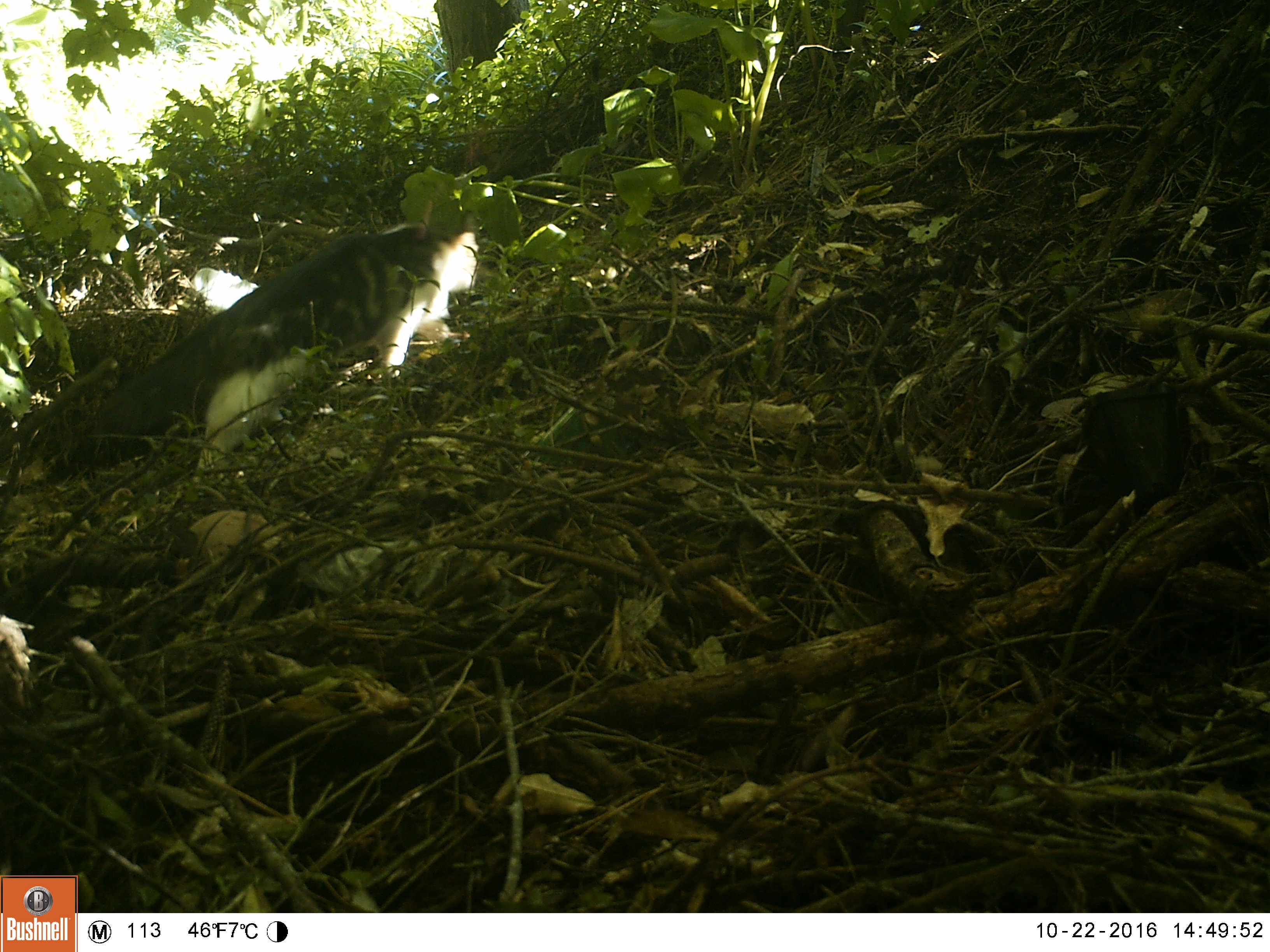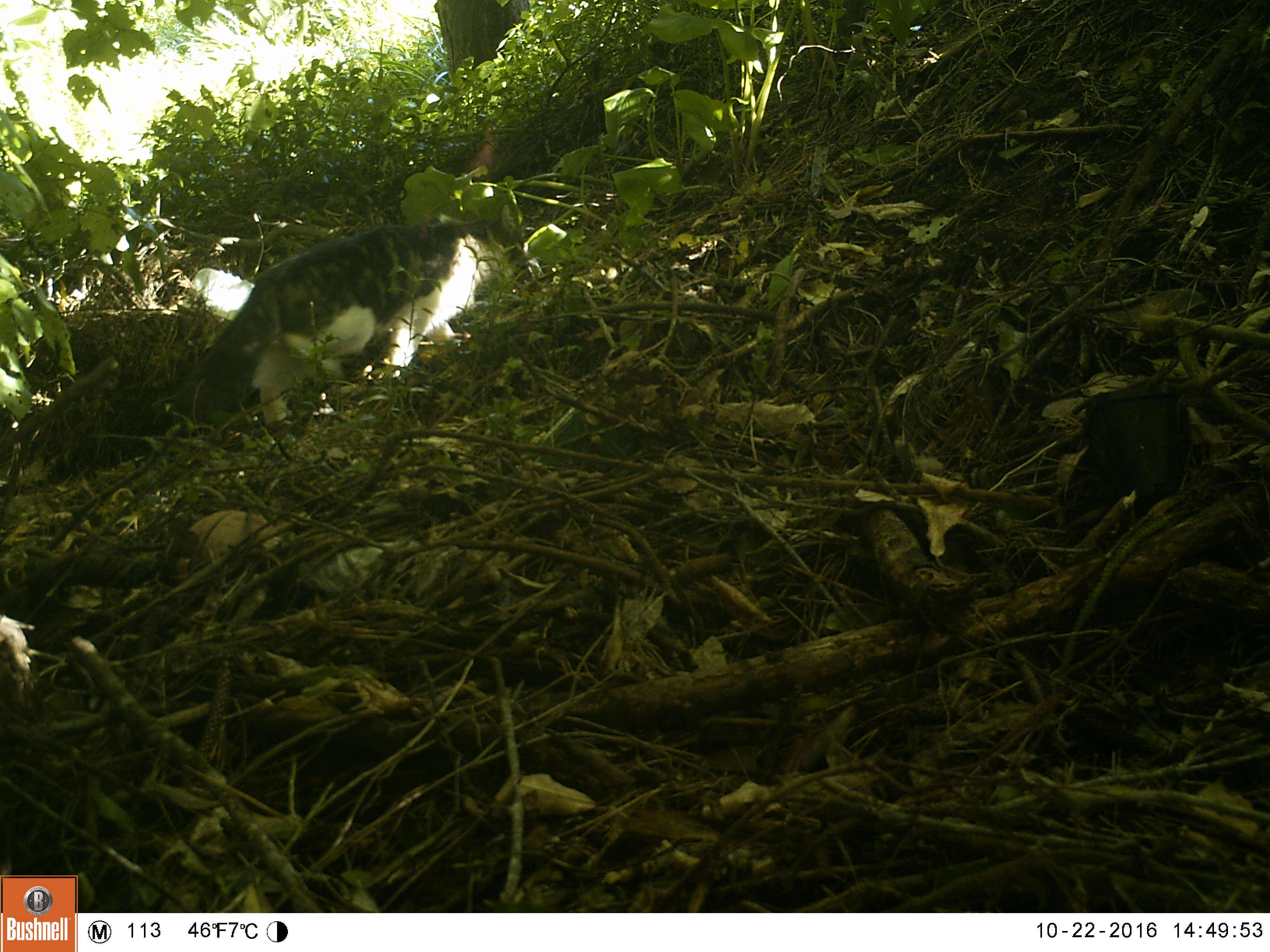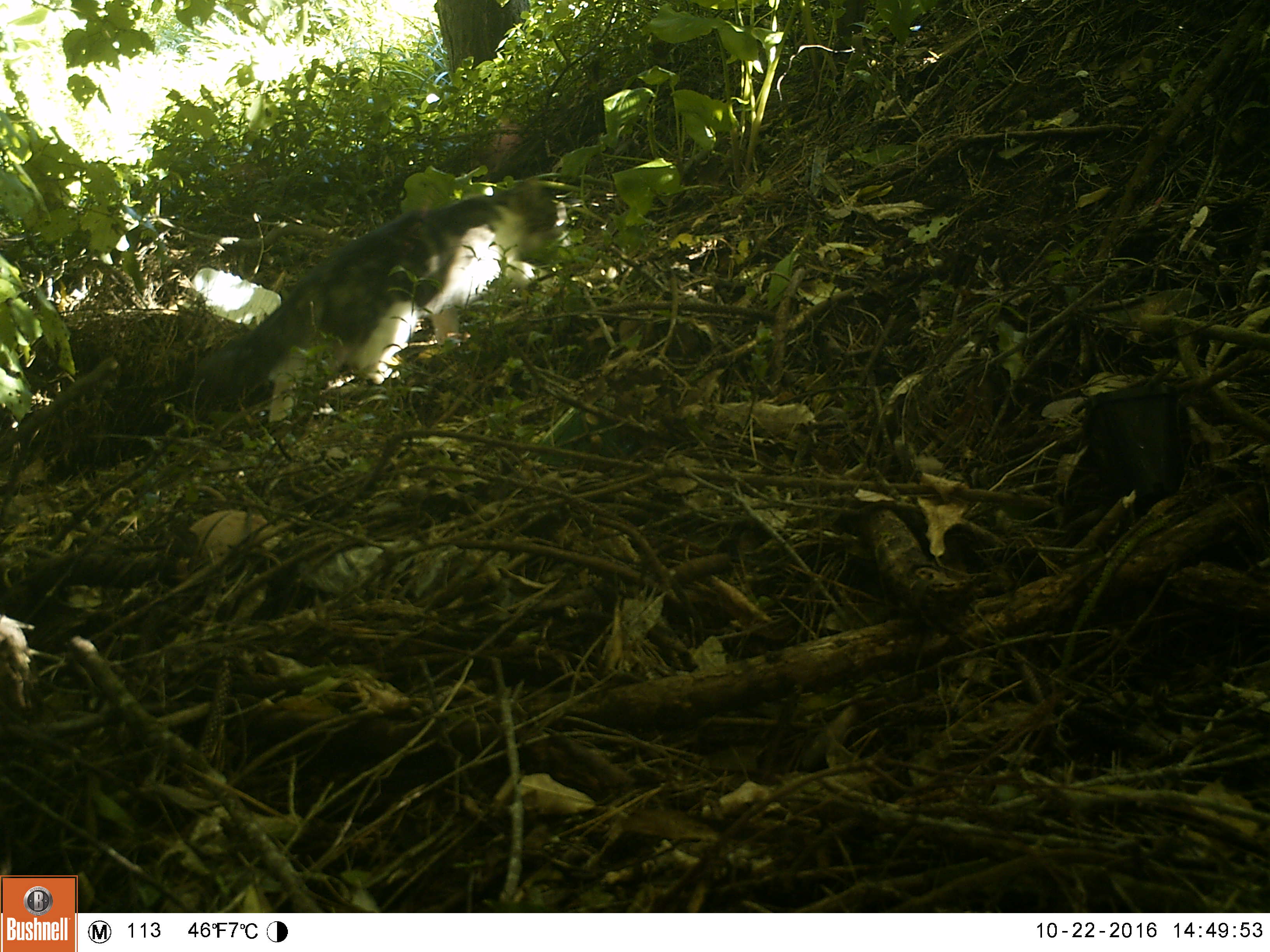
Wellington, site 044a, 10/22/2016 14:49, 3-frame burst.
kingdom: Animalia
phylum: Chordata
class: Mammalia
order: Carnivora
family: Felidae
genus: Felis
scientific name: Felis catus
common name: cat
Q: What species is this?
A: Cat (Felis catus).